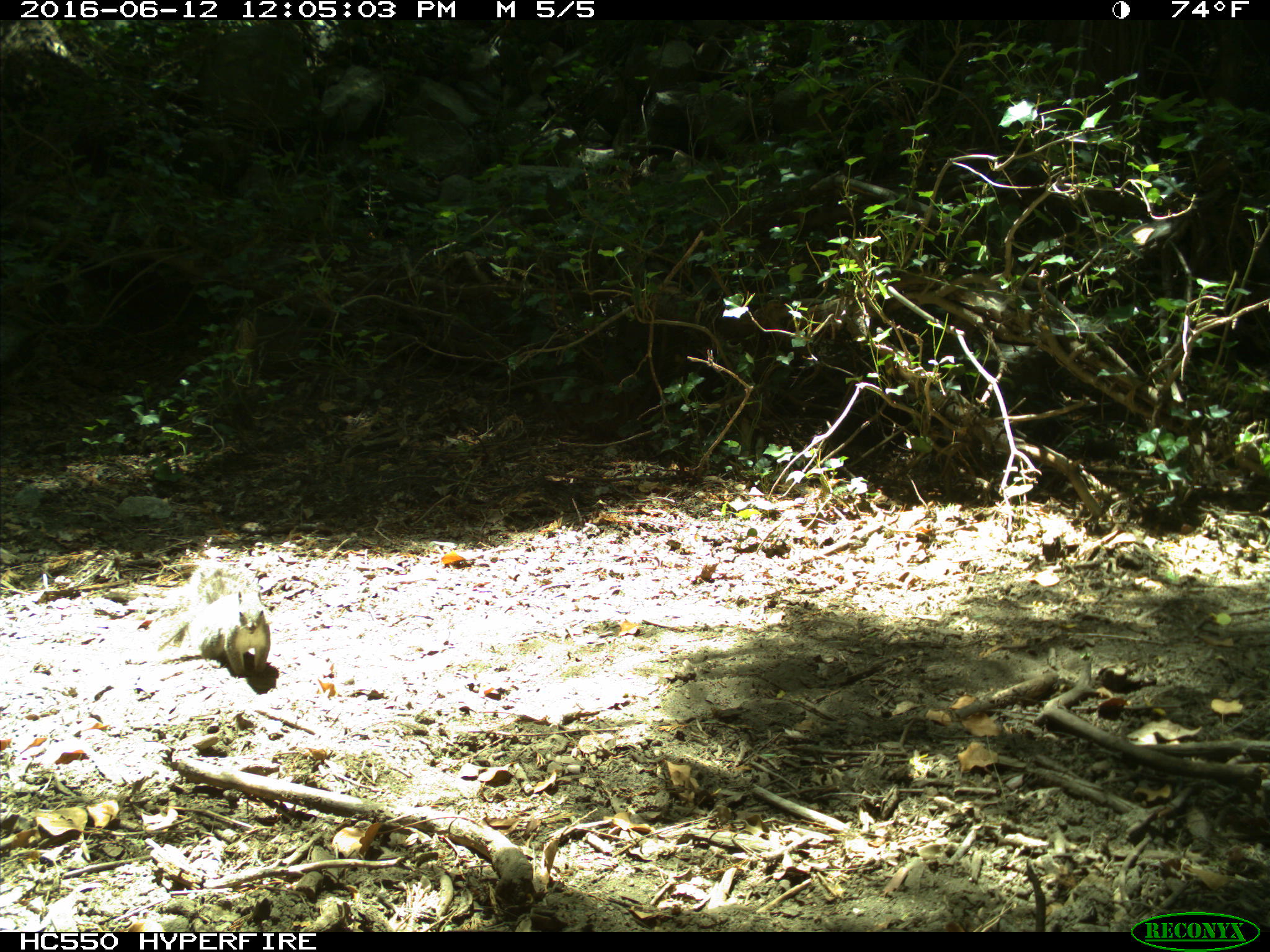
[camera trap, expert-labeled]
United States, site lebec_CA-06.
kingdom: Animalia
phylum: Chordata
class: Mammalia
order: Rodentia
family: Sciuridae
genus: Sciurus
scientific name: Sciurus carolinensis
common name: eastern gray squirrel